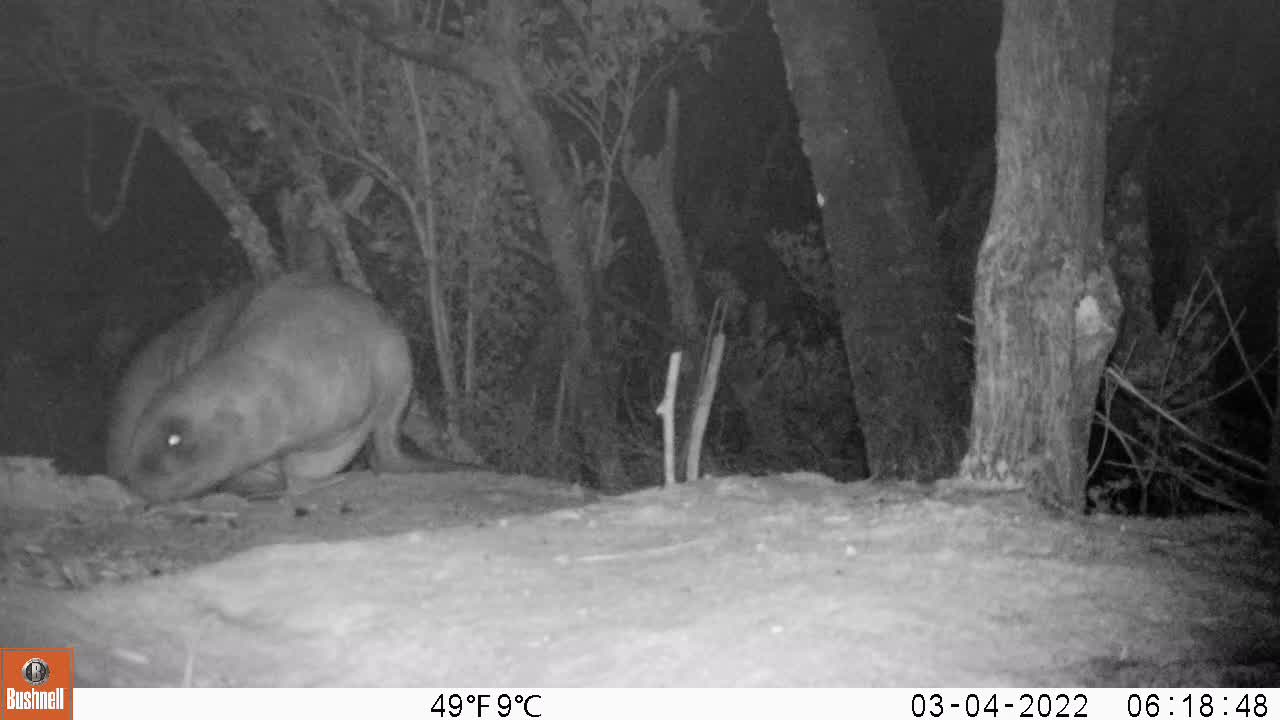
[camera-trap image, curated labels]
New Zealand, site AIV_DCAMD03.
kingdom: Animalia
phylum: Chordata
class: Mammalia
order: Carnivora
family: Otariidae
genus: Phocarctos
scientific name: Phocarctos hookeri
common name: new zealand sea lion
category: sealion